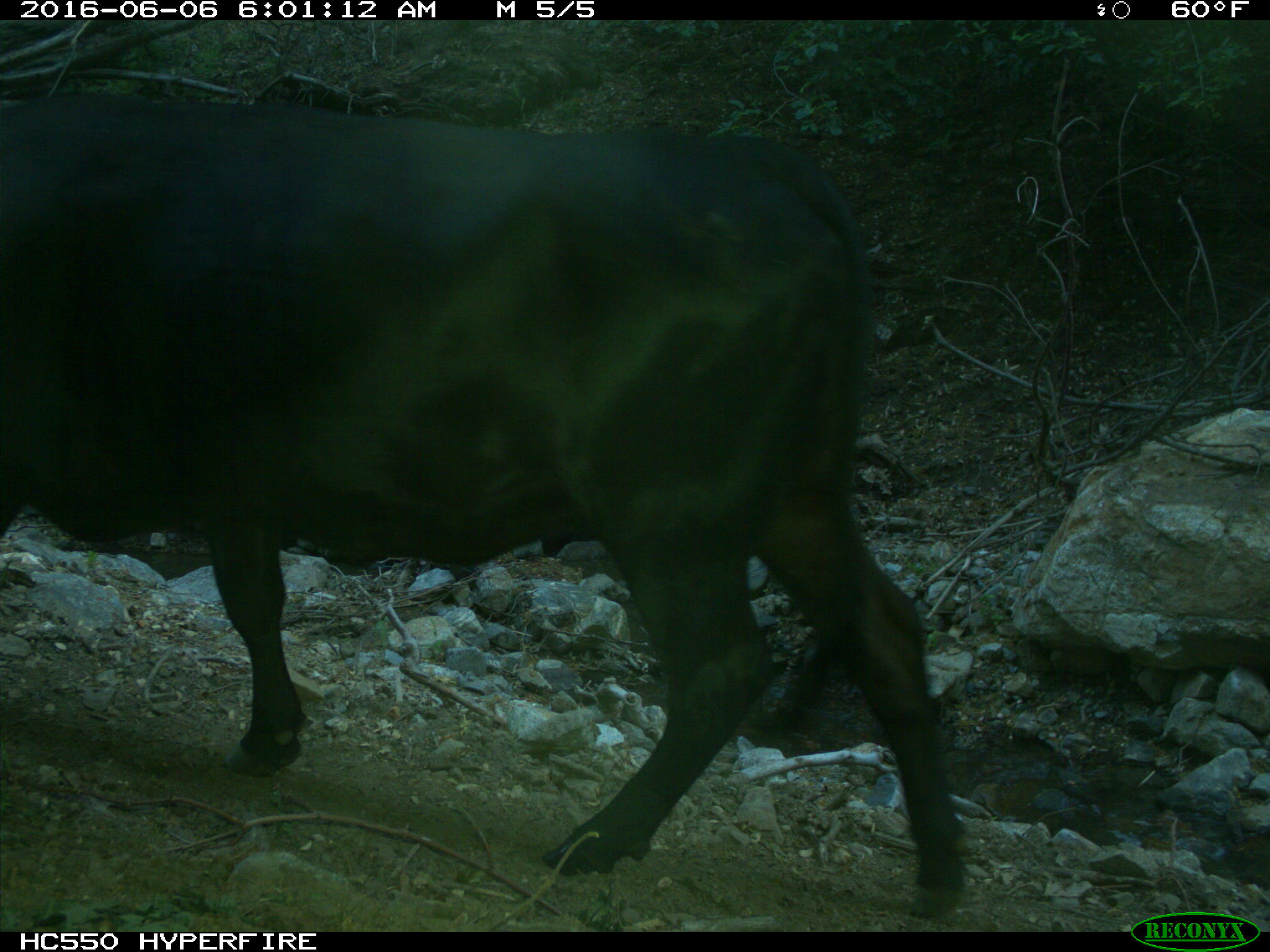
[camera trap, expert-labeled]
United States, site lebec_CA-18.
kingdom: Animalia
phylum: Chordata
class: Mammalia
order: Artiodactyla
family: Bovidae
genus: Bos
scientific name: Bos taurus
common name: domestic cow